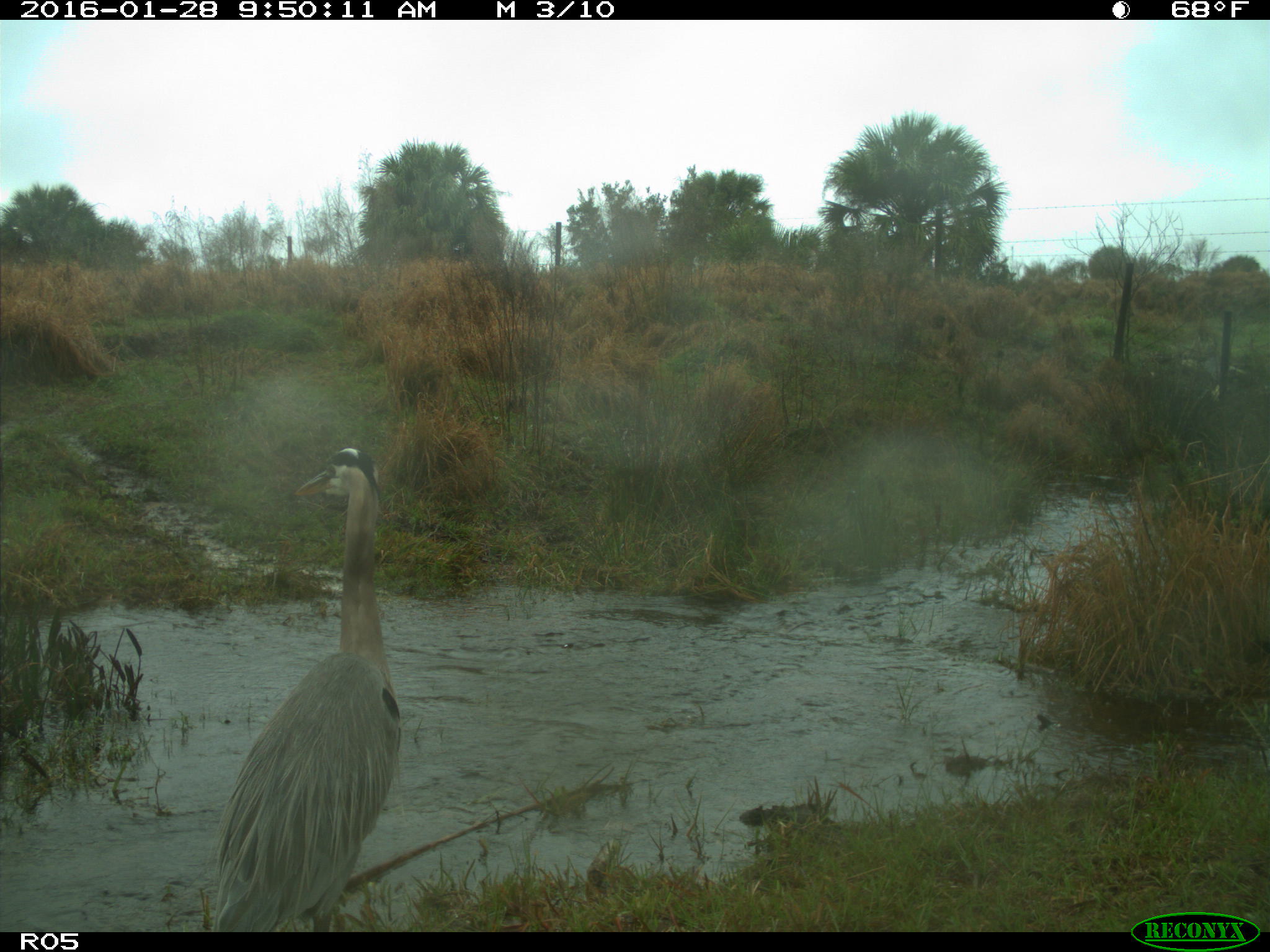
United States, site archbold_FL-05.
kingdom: Animalia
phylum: Chordata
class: Aves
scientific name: Aves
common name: birds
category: unidentified bird